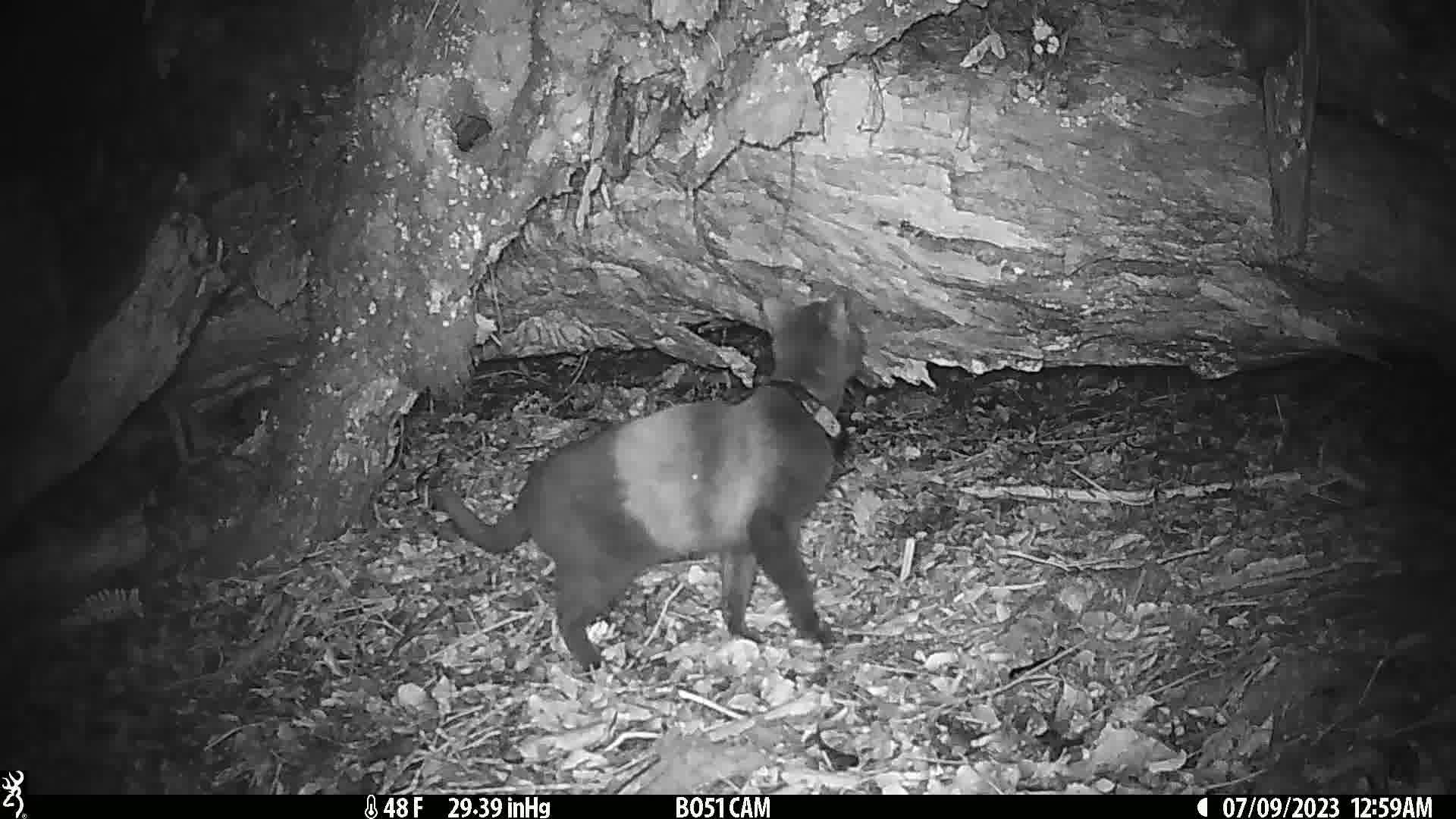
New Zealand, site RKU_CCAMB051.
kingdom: Animalia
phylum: Chordata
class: Mammalia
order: Carnivora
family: Felidae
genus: Felis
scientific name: Felis catus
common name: domestic cat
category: cat